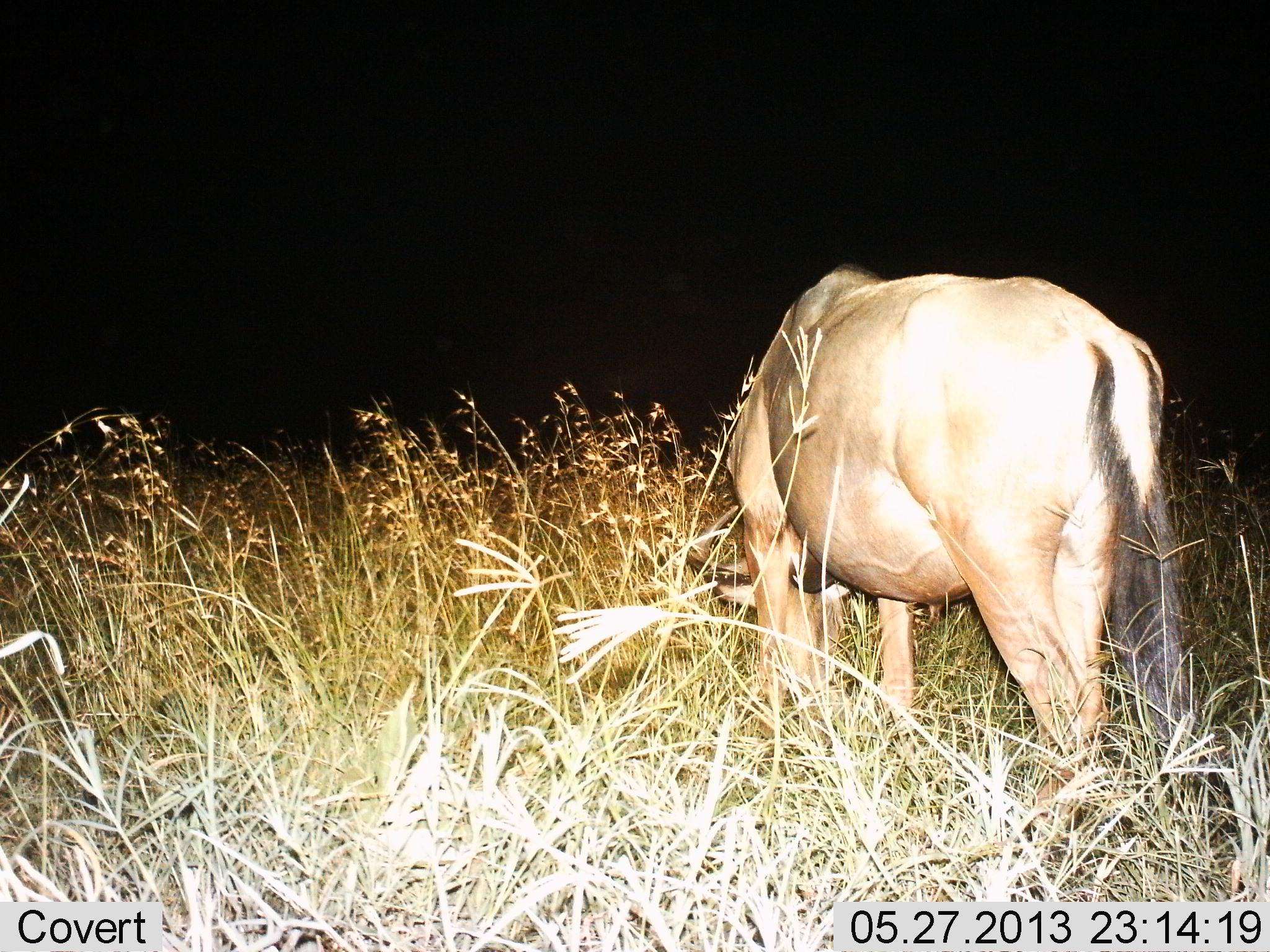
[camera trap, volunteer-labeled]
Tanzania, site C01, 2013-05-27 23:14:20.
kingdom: Animalia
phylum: Chordata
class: Mammalia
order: Artiodactyla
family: Bovidae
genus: Connochaetes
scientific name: Connochaetes taurinus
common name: blue wildebeest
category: wildebeest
Wildebeest (blue wildebeest) (Connochaetes taurinus), count 1. Behavior (volunteer vote fractions): standing 30%, resting 0%, moving 0%, interacting 0%. Young present (vote fraction): 0%. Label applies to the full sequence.